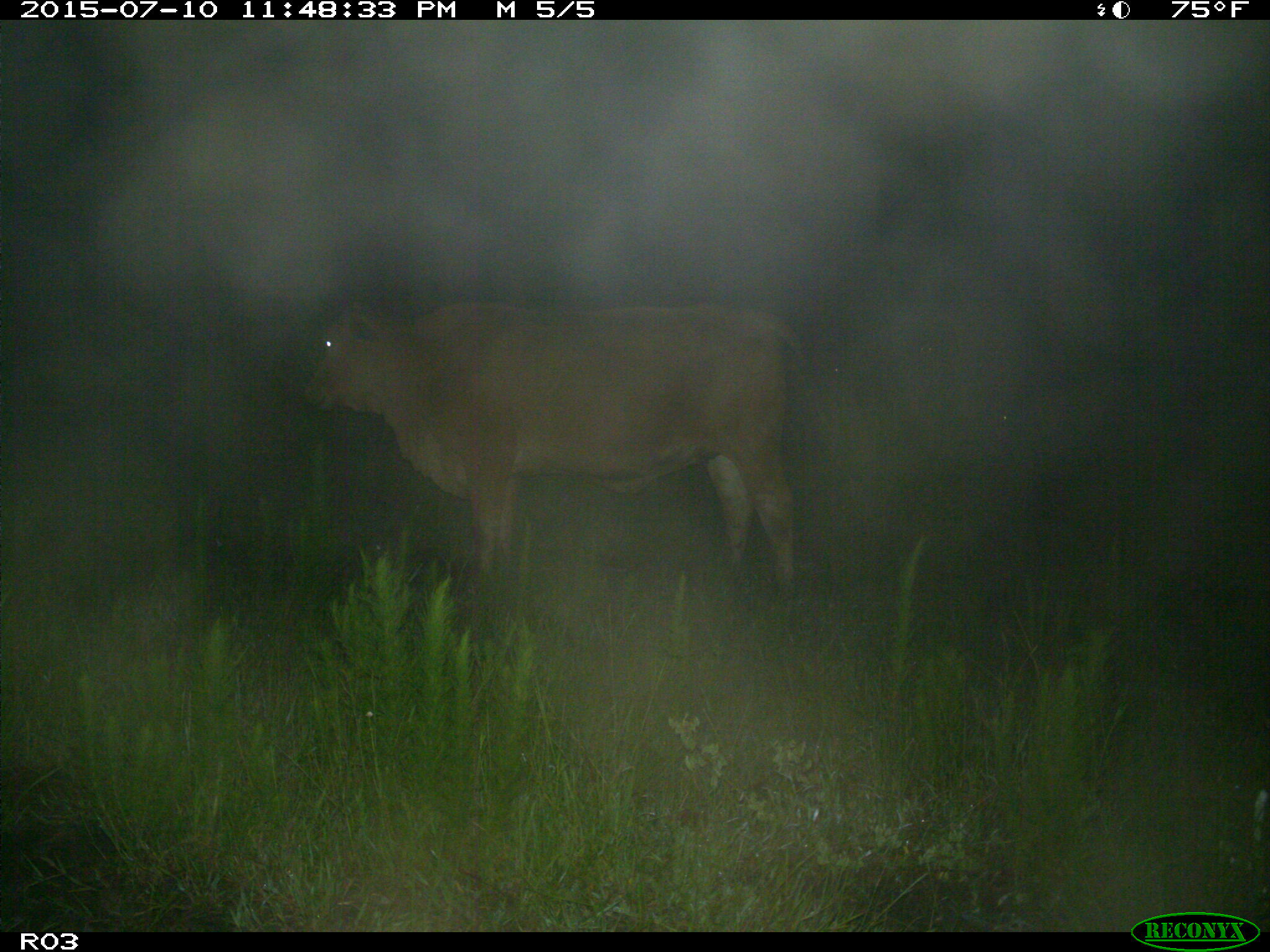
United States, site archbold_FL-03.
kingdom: Animalia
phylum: Chordata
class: Mammalia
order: Artiodactyla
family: Bovidae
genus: Bos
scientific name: Bos taurus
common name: domestic cow